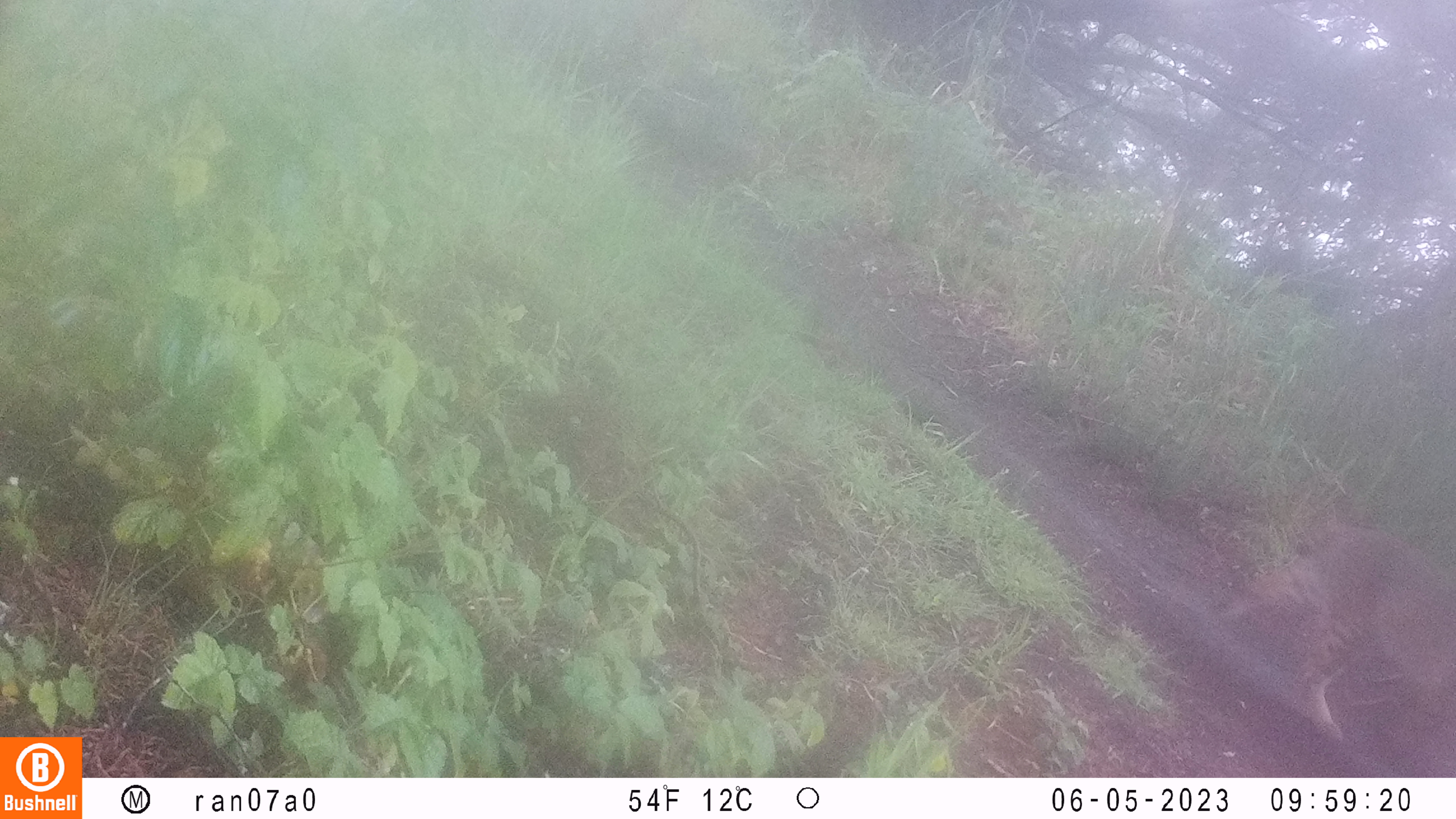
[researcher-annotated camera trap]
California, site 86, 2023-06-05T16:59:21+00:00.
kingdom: Animalia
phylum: Chordata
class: Mammalia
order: Carnivora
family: Felidae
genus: Lynx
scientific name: Lynx rufus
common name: bobcat